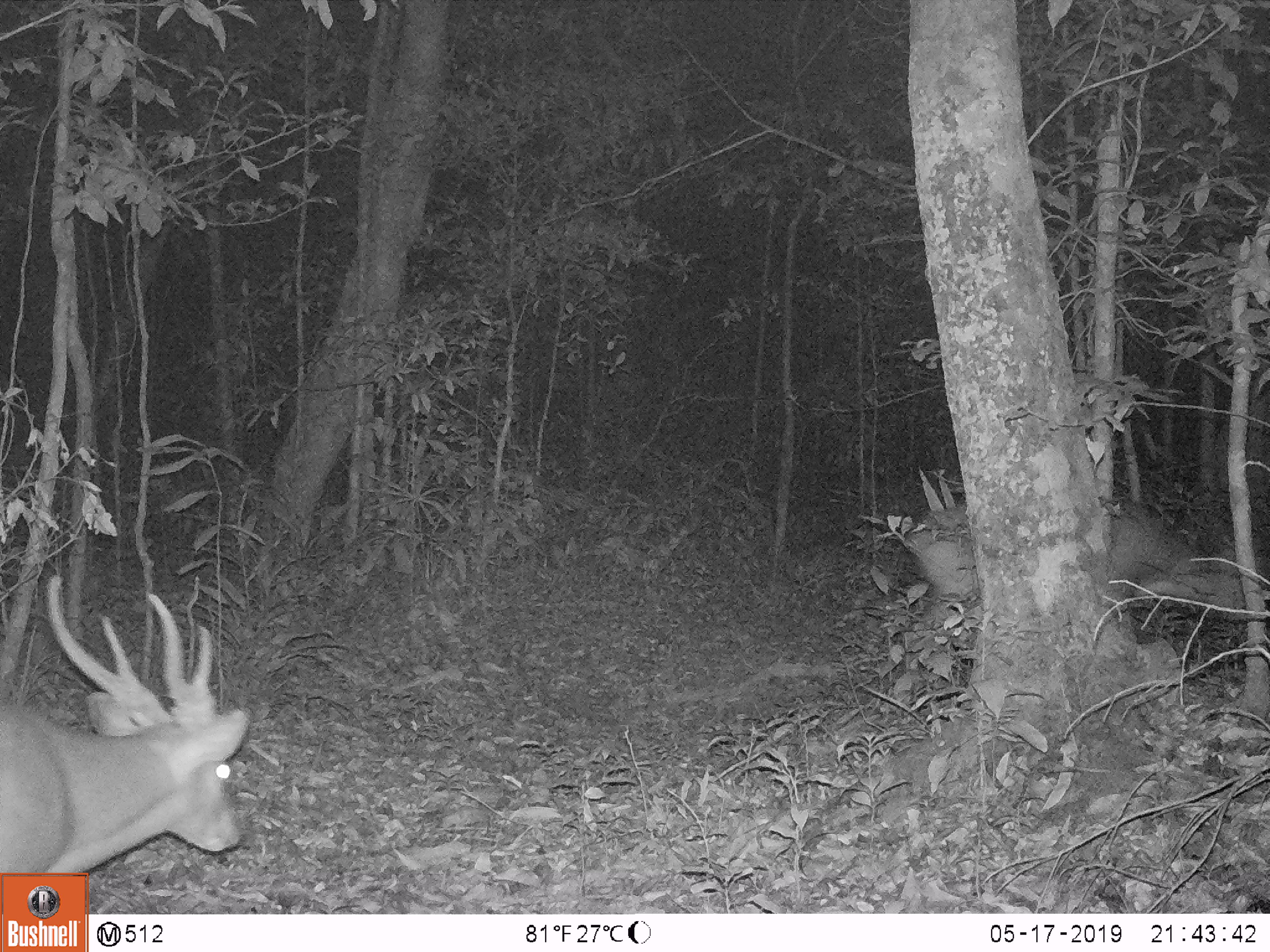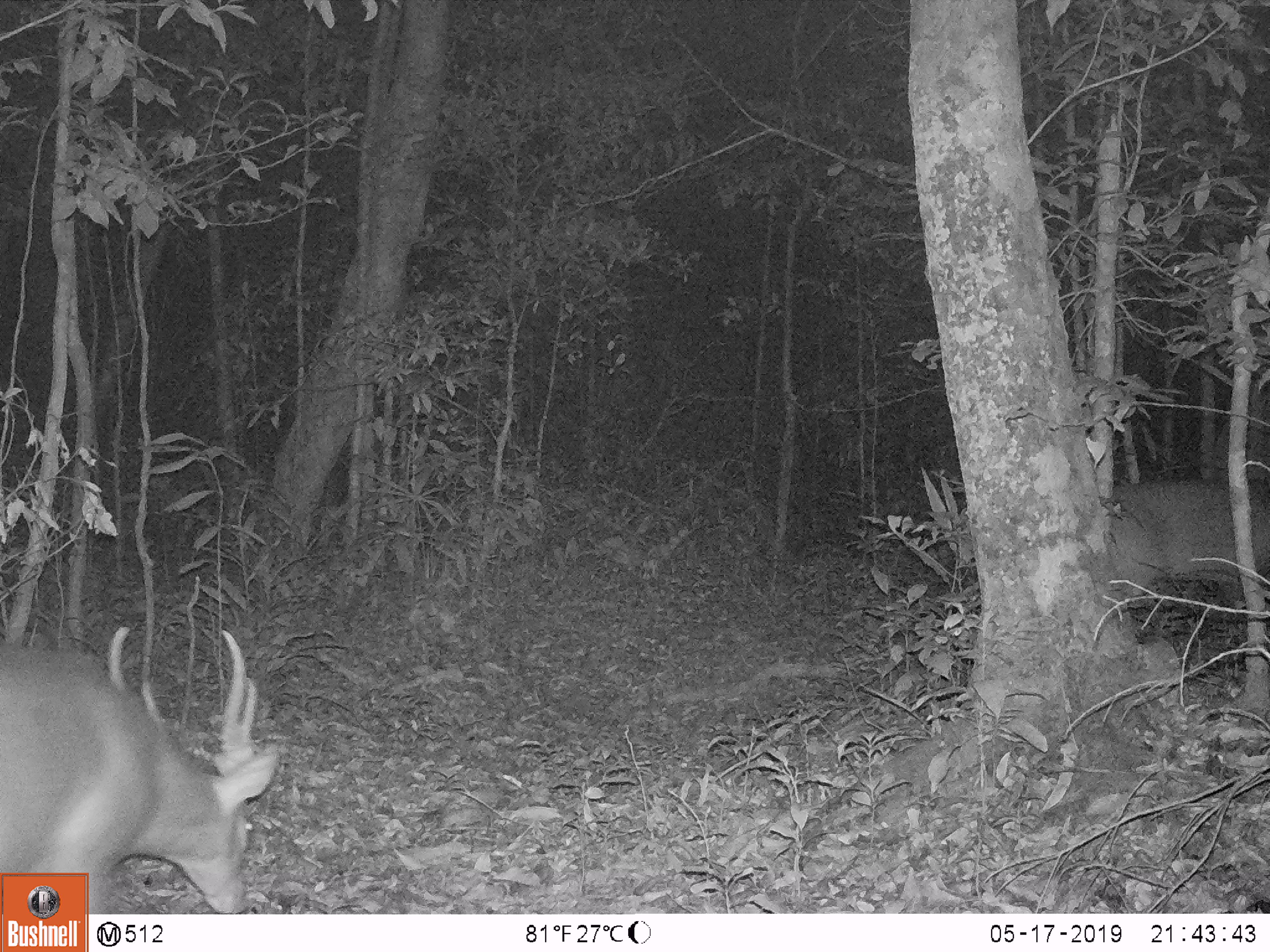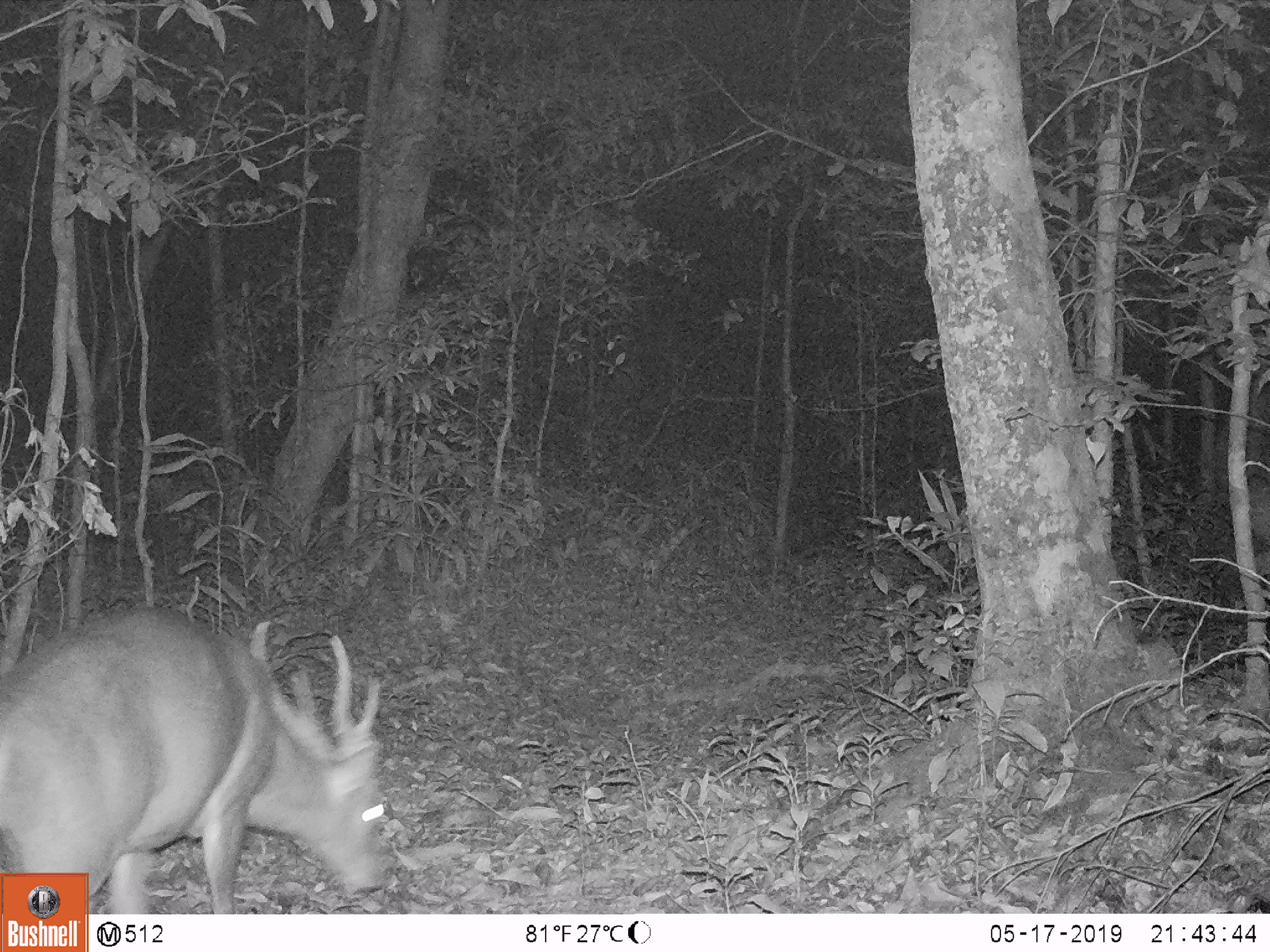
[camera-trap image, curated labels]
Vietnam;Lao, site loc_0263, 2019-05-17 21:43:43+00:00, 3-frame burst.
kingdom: Animalia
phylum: Chordata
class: Mammalia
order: Artiodactyla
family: Cervidae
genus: Muntiacus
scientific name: Muntiacus vuquangensis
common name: large-antlered muntjac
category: large antlered muntjac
Large antlered muntjac (large-antlered muntjac) (Muntiacus vuquangensis). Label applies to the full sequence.